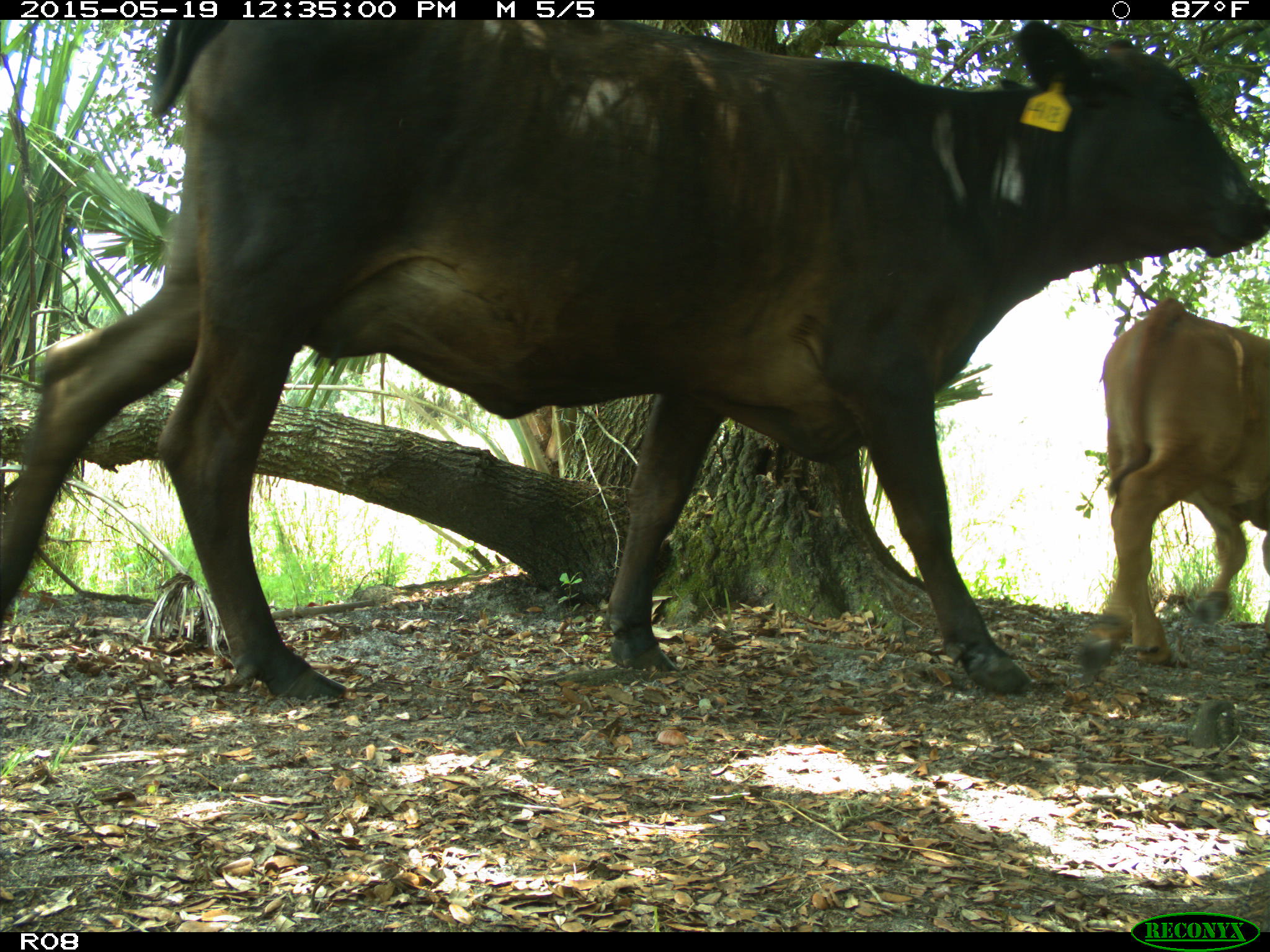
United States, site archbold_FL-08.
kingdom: Animalia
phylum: Chordata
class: Mammalia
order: Artiodactyla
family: Bovidae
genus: Bos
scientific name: Bos taurus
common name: domestic cow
Bos taurus (domestic cow).